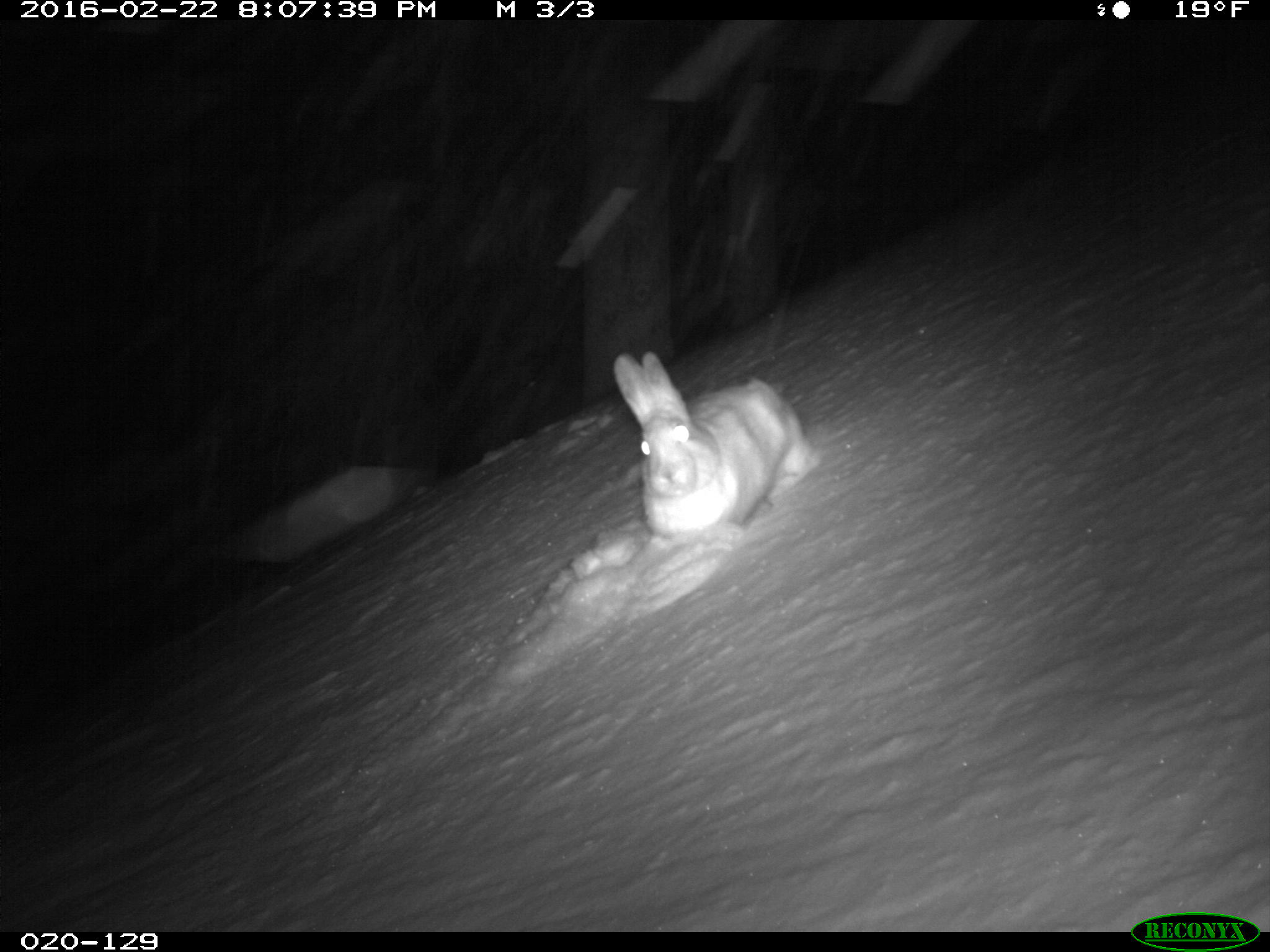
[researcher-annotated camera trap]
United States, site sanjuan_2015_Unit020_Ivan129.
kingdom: Animalia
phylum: Chordata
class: Mammalia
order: Lagomorpha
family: Leporidae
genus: Lepus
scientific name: Lepus americanus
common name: snowshoe hare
Lepus americanus (snowshoe hare).